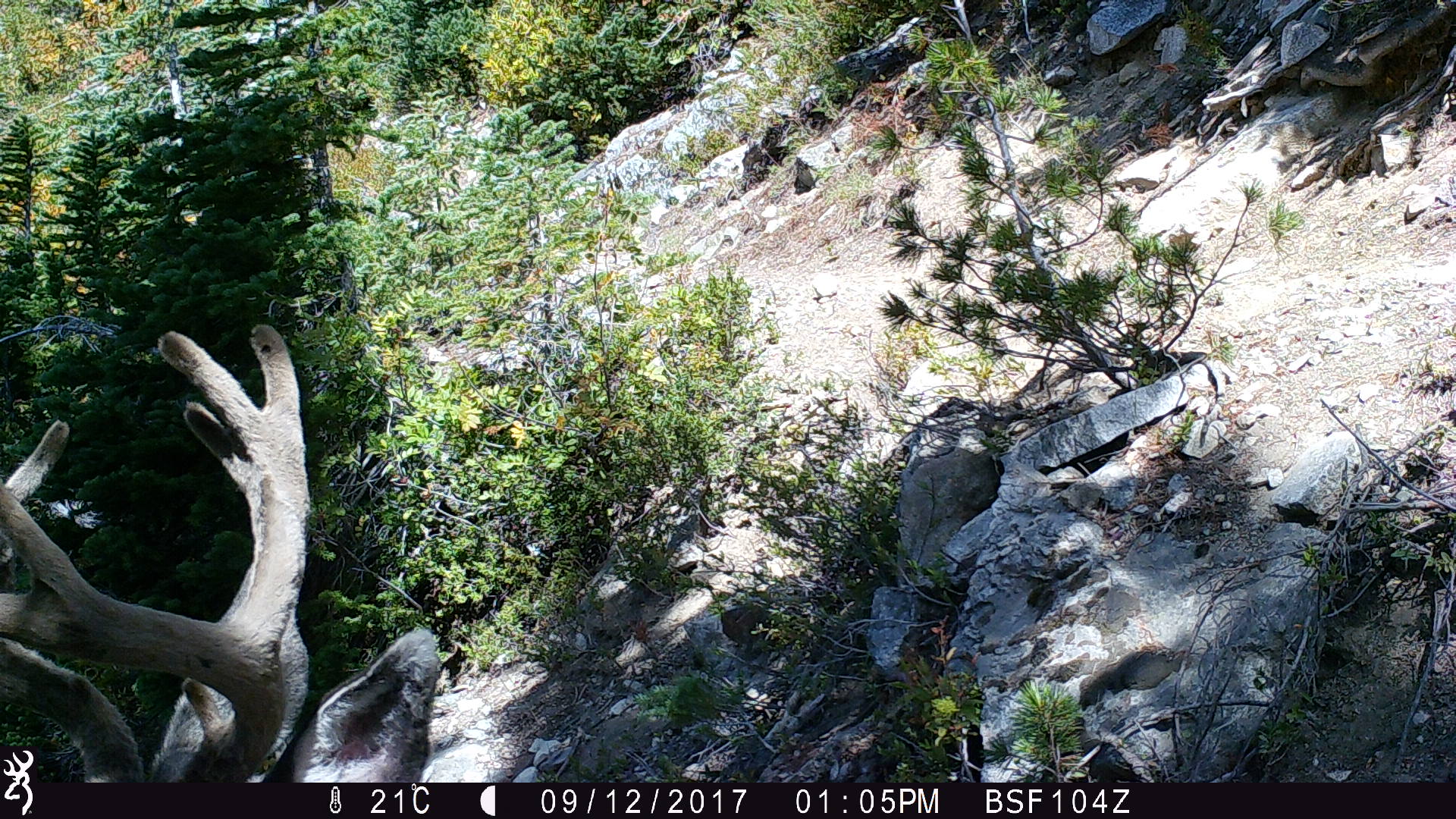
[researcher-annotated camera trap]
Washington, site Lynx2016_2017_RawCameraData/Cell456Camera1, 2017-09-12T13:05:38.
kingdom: Animalia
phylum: Chordata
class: Mammalia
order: Artiodactyla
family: Cervidae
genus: Odocoileus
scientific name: Odocoileus hemionus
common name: mule deer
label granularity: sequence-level